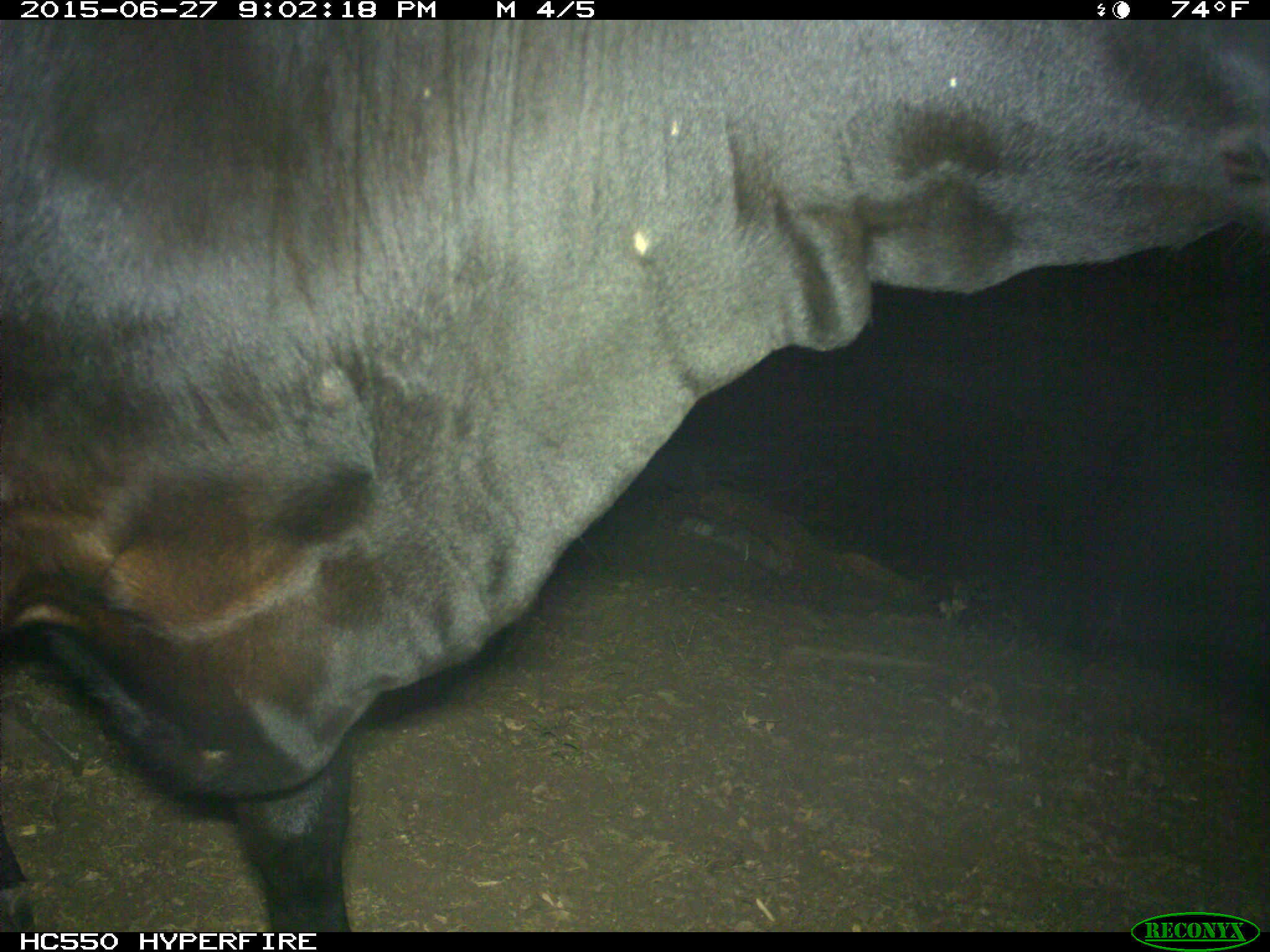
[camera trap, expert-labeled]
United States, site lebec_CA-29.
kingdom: Animalia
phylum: Chordata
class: Mammalia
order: Artiodactyla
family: Bovidae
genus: Bos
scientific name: Bos taurus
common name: domestic cow